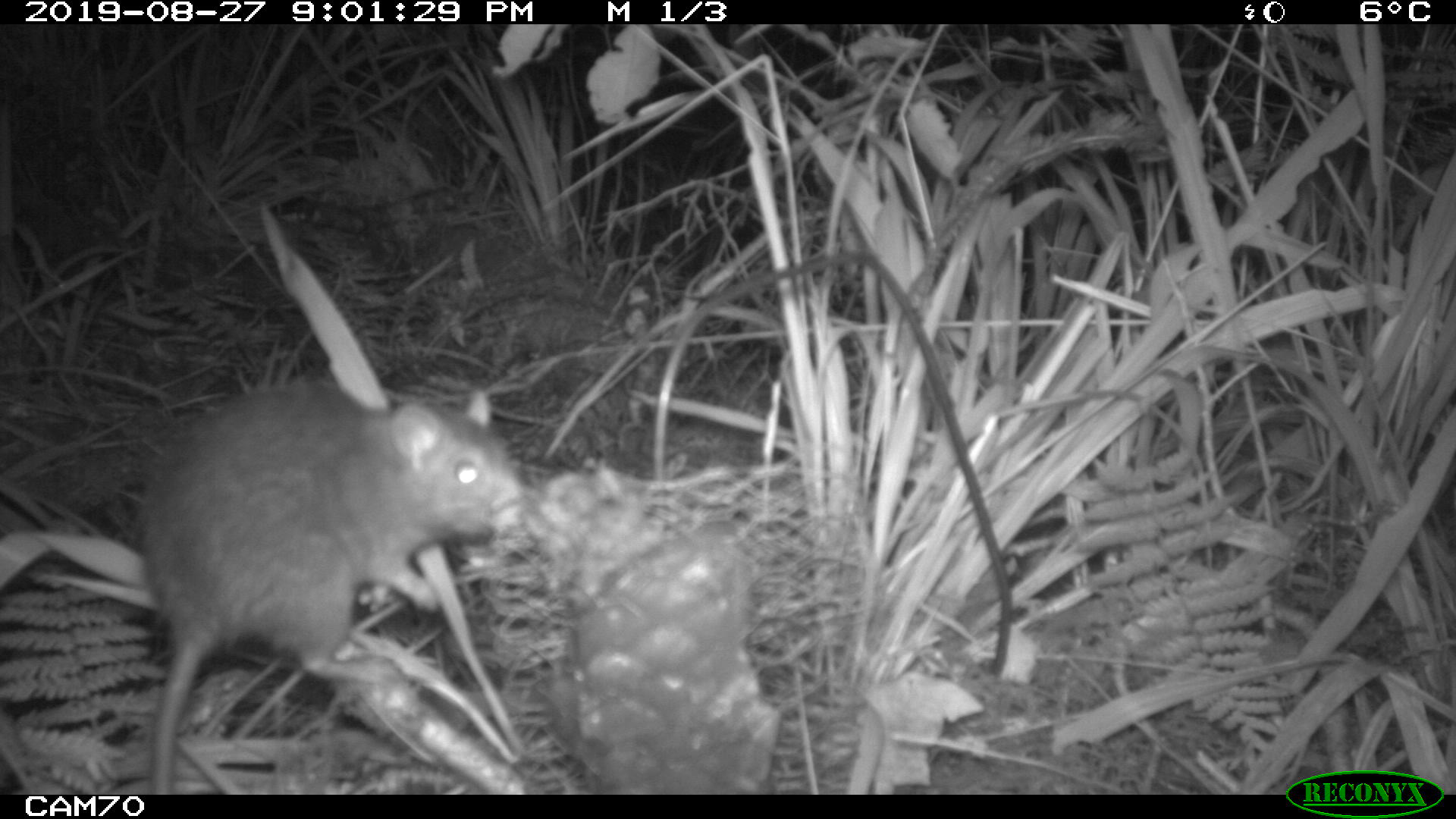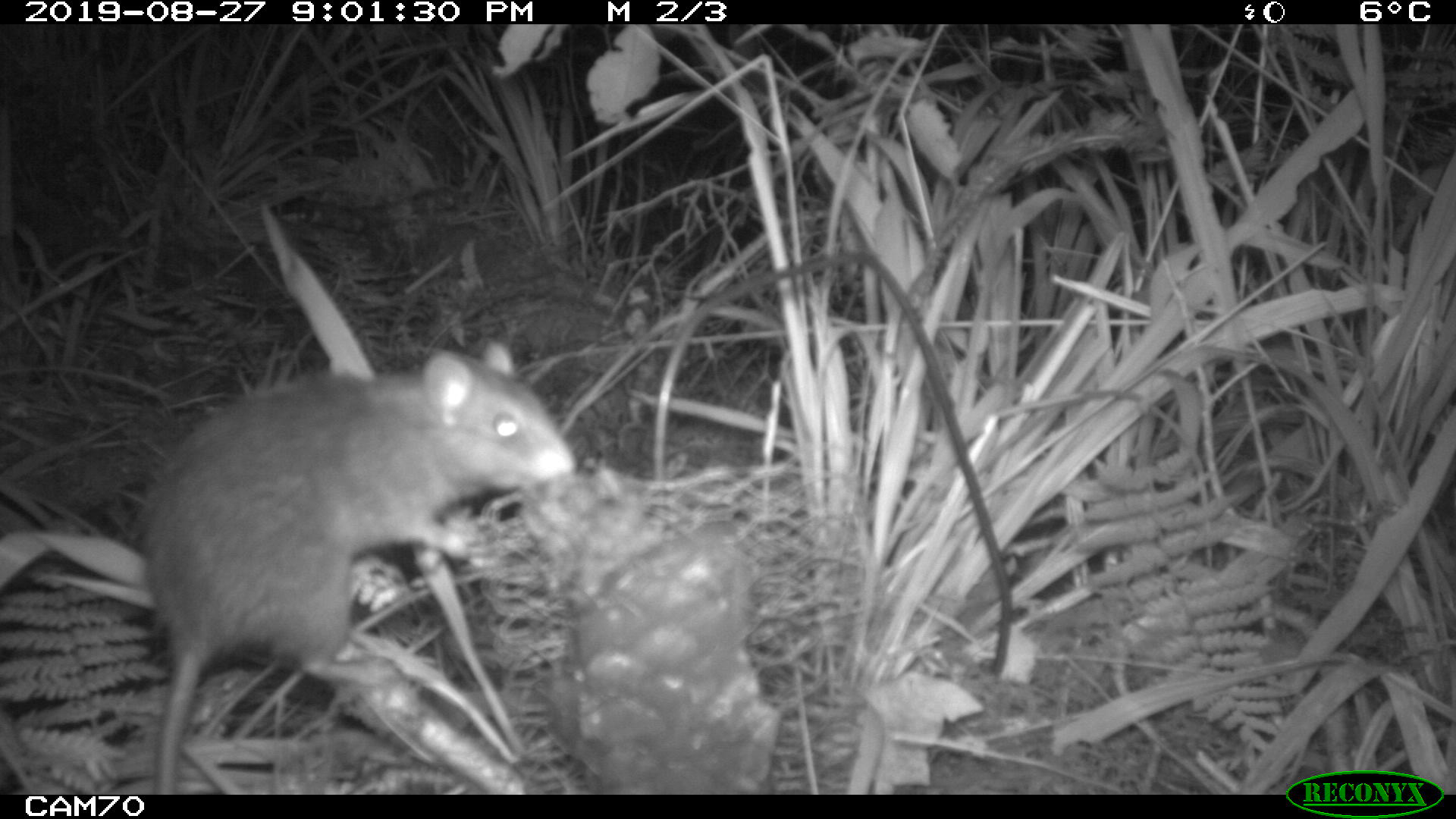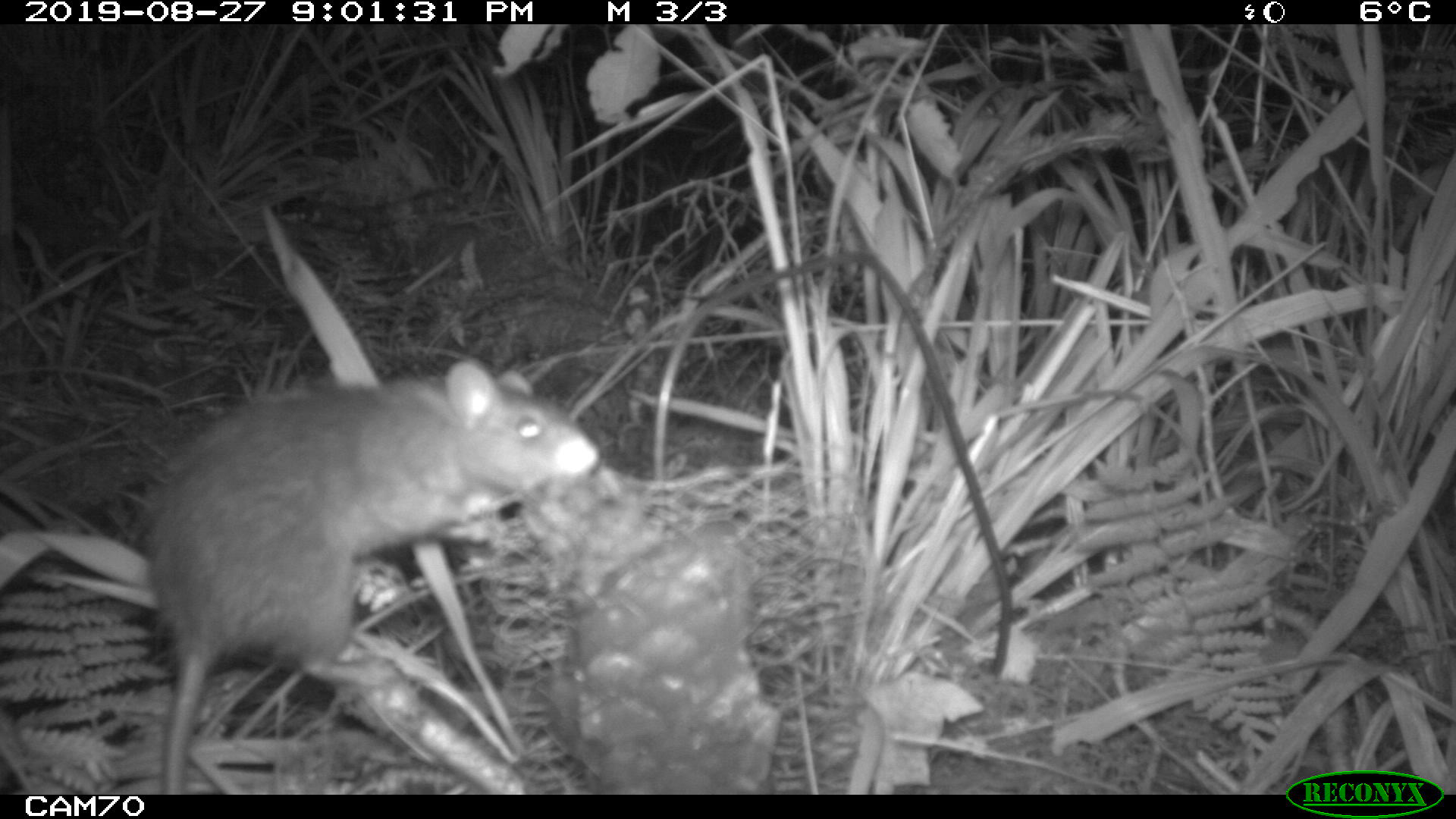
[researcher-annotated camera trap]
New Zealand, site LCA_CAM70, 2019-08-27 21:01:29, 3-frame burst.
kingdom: Animalia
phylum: Chordata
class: Mammalia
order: Rodentia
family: Muridae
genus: Rattus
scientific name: Rattus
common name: rat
Rat (Rattus).